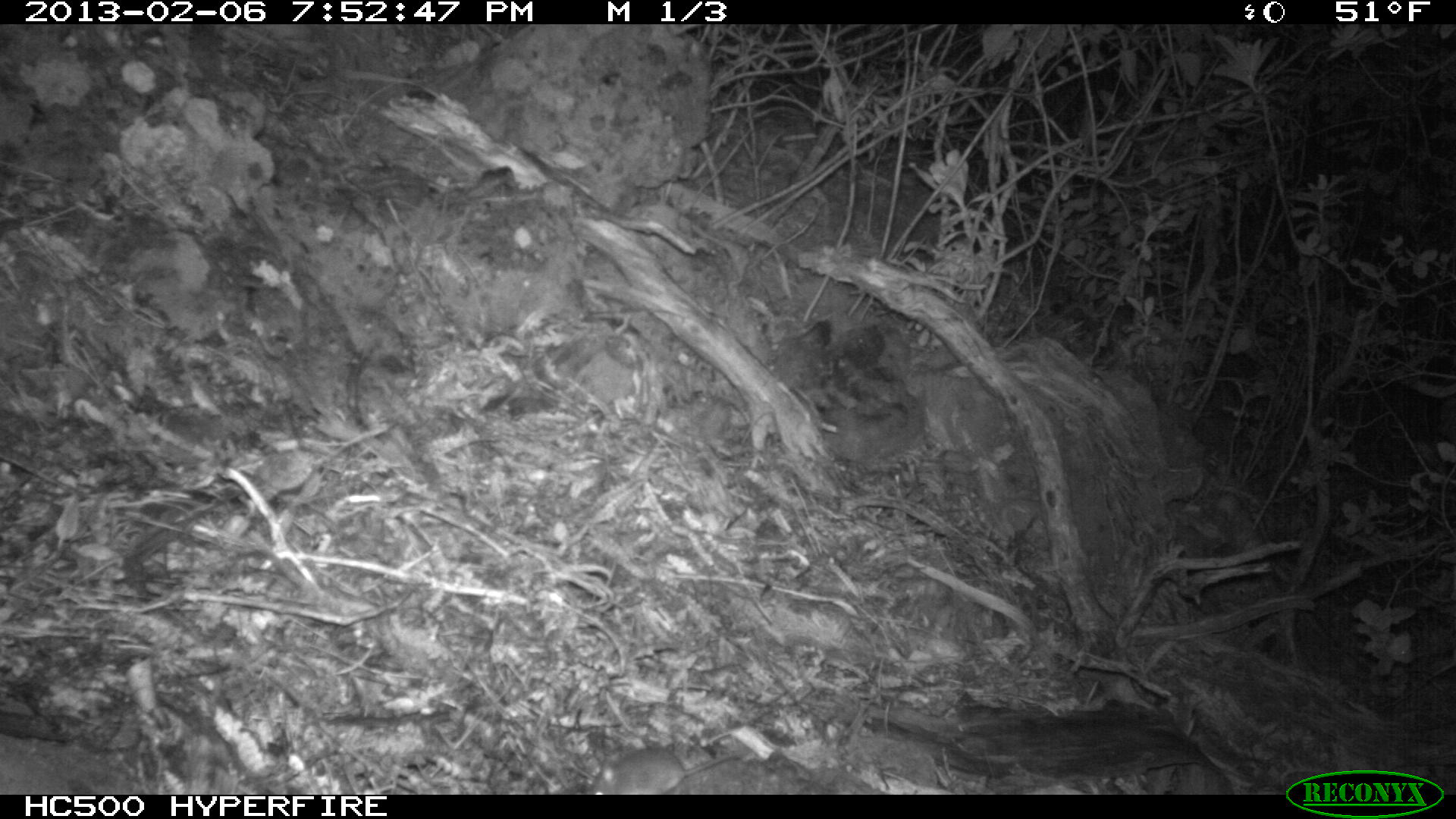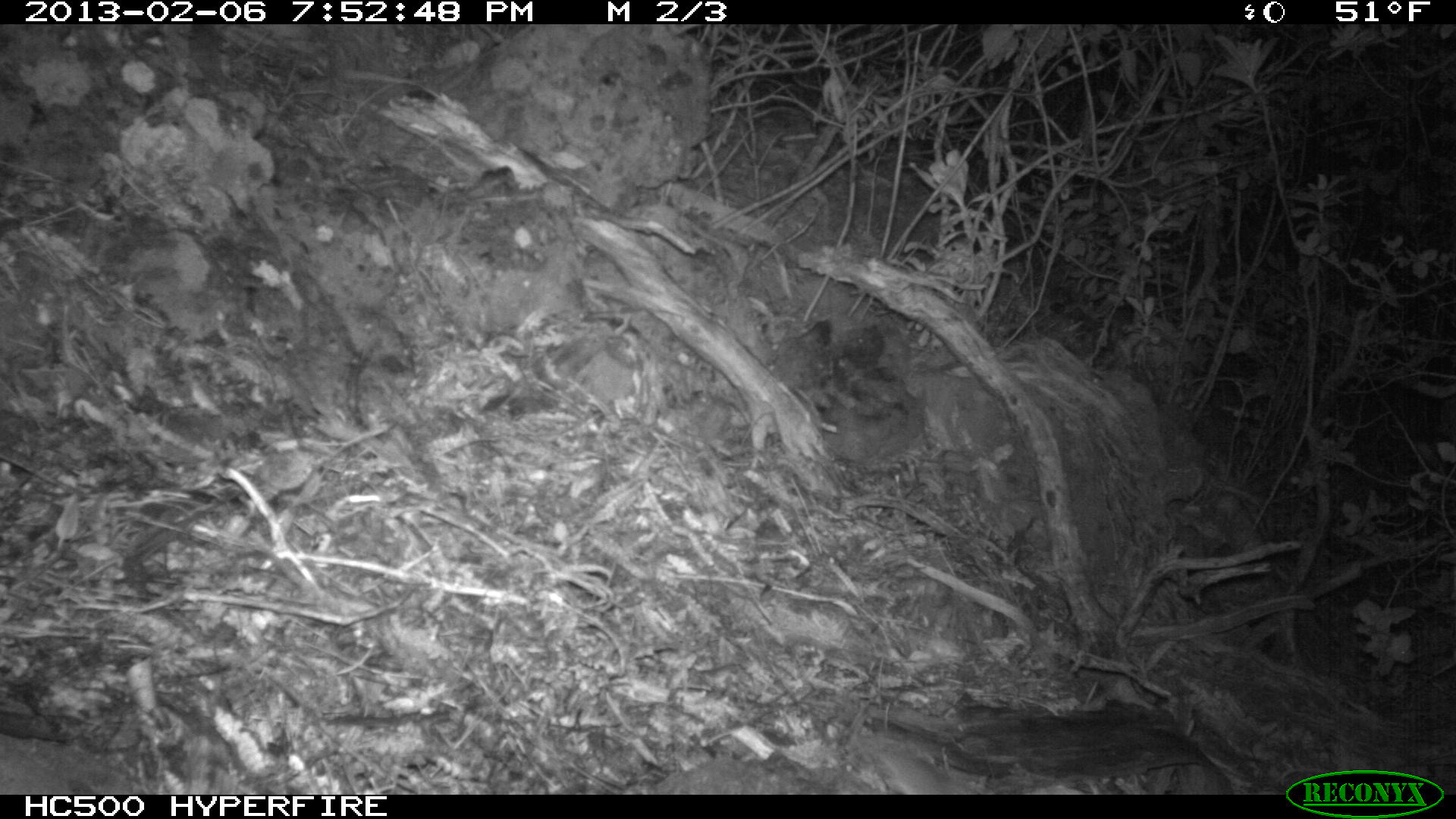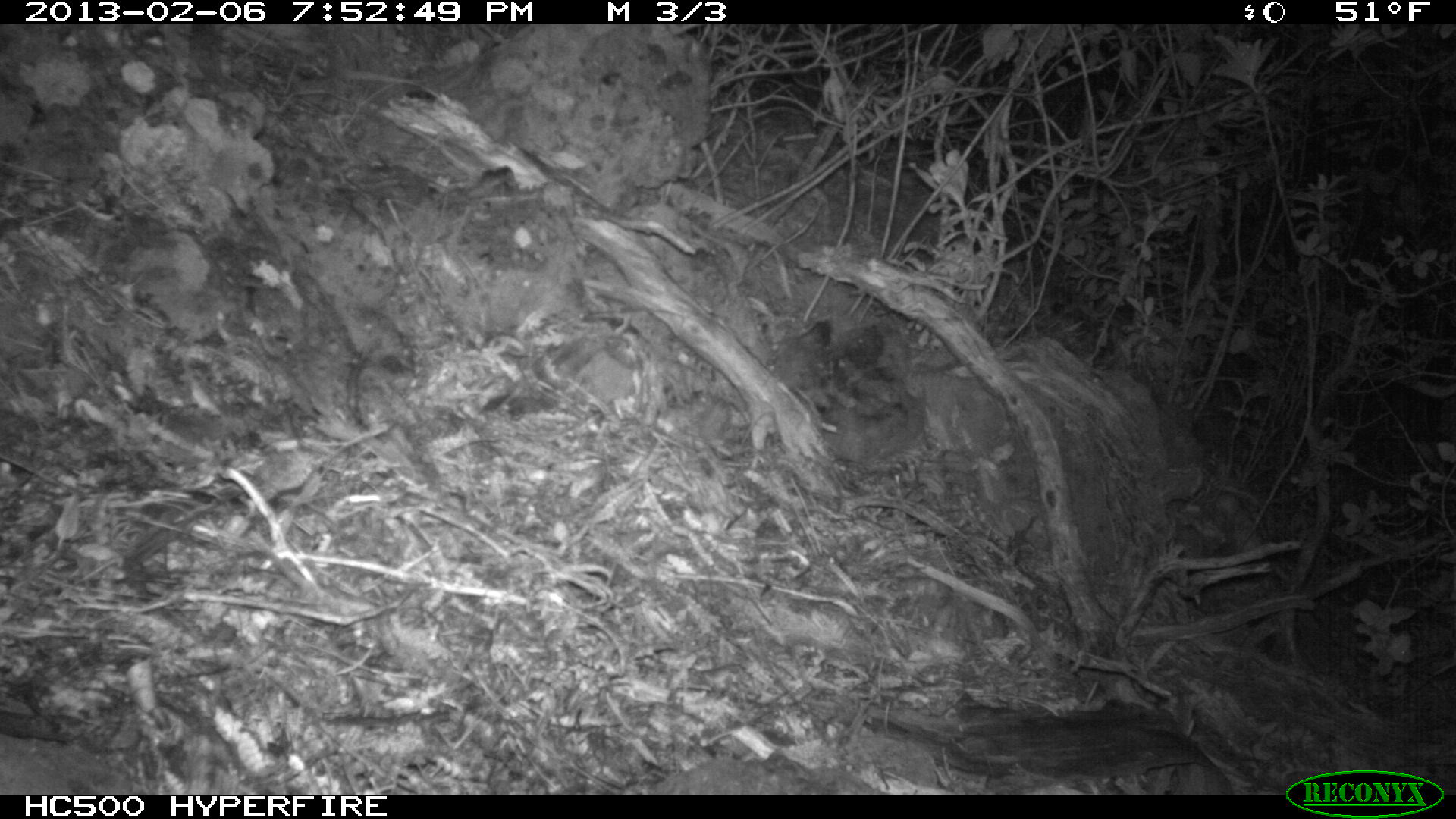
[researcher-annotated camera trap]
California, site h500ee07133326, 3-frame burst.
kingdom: Animalia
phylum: Chordata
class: Mammalia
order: Rodentia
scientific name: Rodentia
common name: rodent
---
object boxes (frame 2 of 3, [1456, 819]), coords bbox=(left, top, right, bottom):
rodent: bbox=(874, 749, 939, 795)